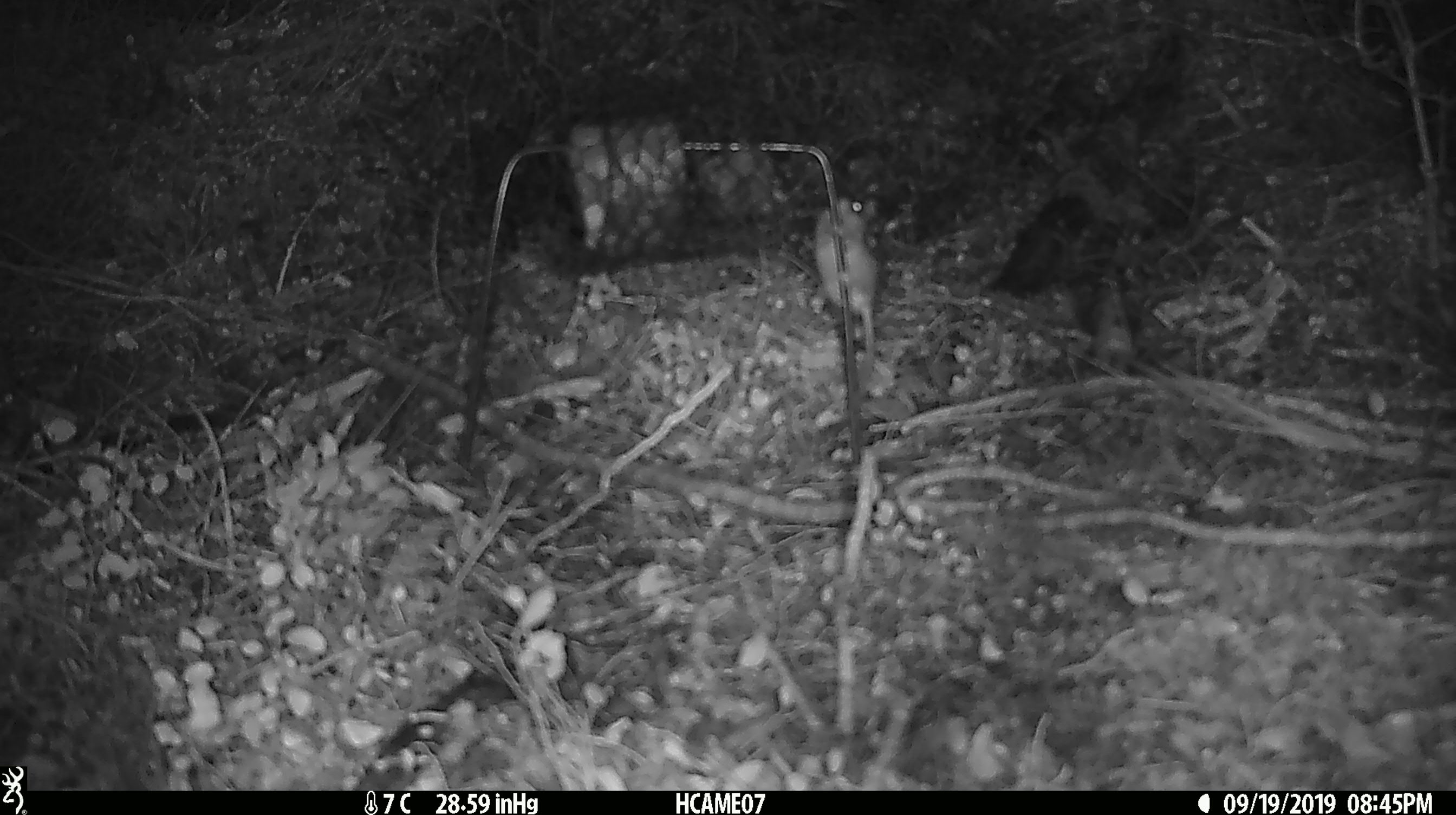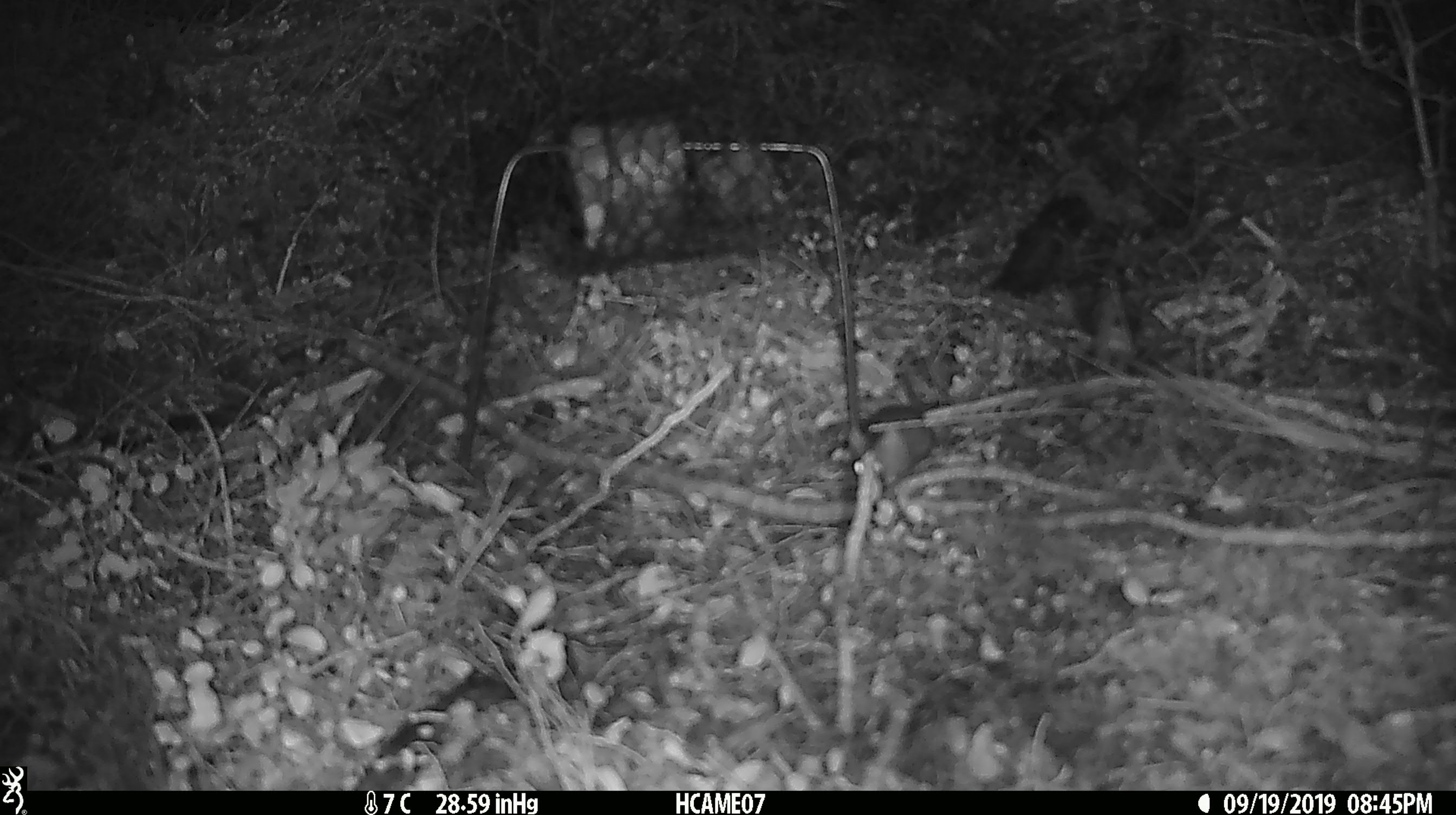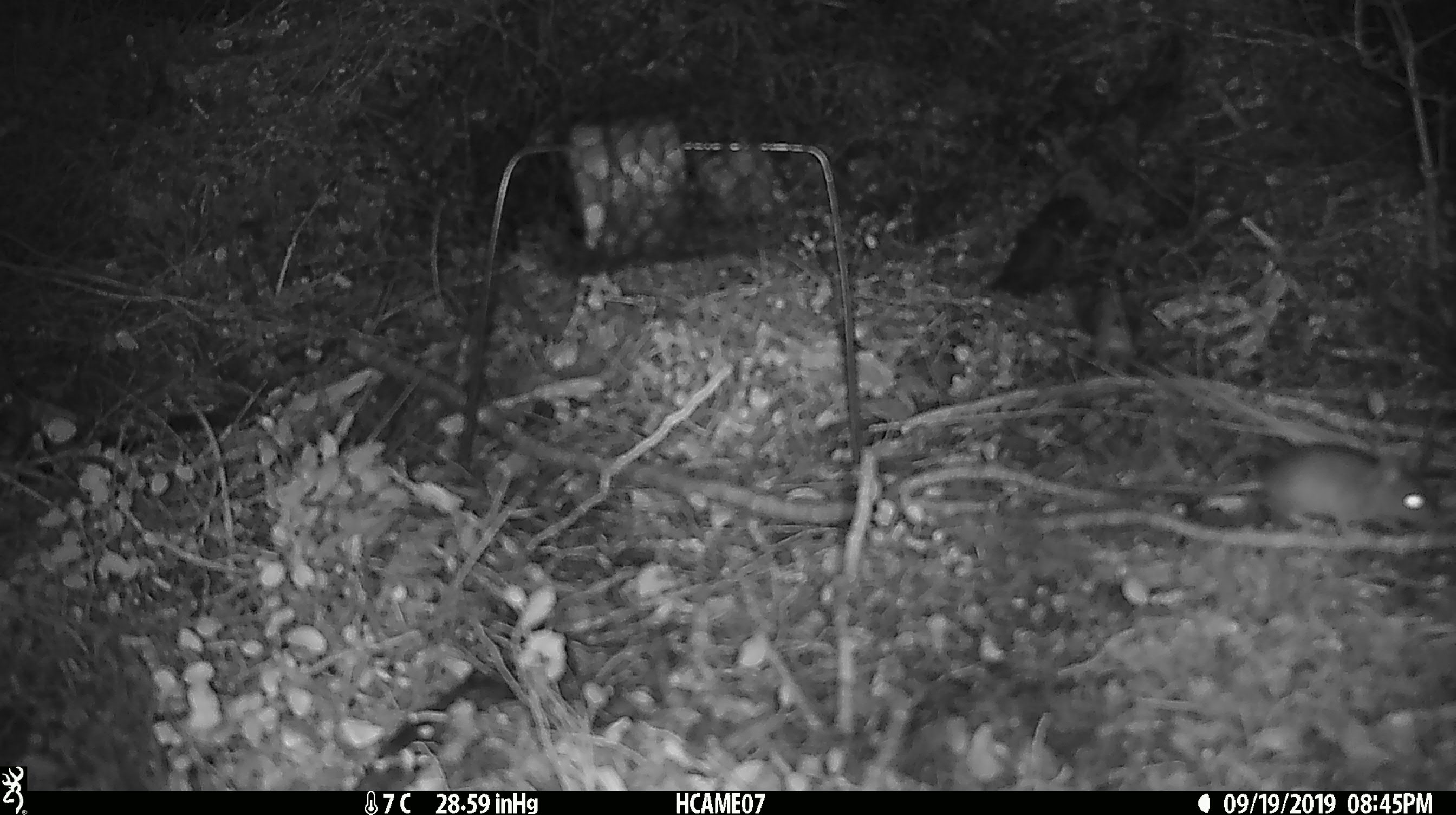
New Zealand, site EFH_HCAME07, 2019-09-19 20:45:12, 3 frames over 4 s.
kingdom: Animalia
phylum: Chordata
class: Mammalia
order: Rodentia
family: Muridae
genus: Mus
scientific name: Mus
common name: mouse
Mouse (Mus).